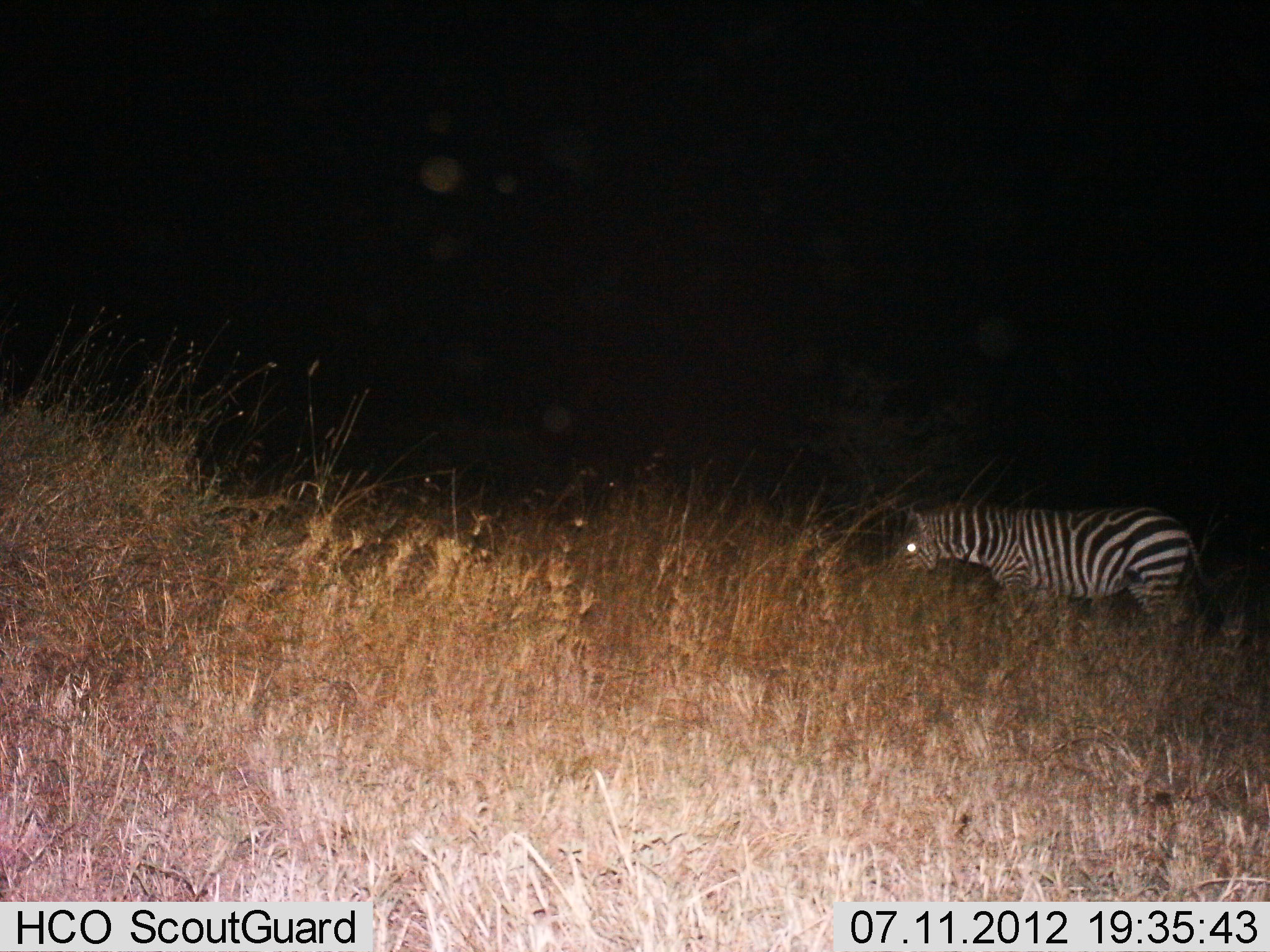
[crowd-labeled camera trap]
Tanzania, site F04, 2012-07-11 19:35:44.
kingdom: Animalia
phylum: Chordata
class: Mammalia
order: Perissodactyla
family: Equidae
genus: Equus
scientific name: Equus quagga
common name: plains zebra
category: zebra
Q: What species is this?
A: Zebra (plains zebra) (Equus quagga).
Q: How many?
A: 1.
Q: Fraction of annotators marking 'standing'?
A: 70%.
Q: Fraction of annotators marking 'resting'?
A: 0%.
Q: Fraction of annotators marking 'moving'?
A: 10%.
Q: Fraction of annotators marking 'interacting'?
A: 0%.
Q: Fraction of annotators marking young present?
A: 0%.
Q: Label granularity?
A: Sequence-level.